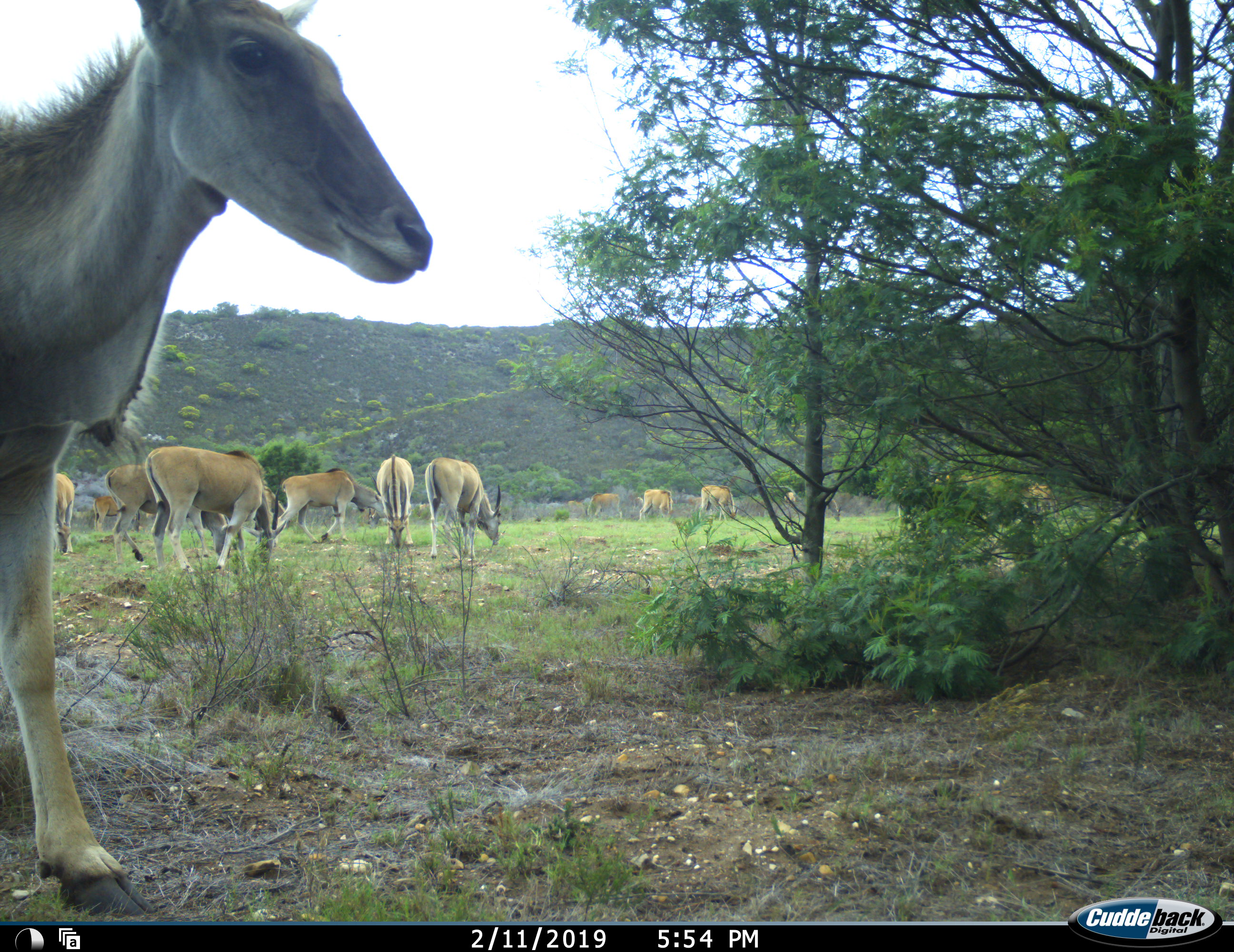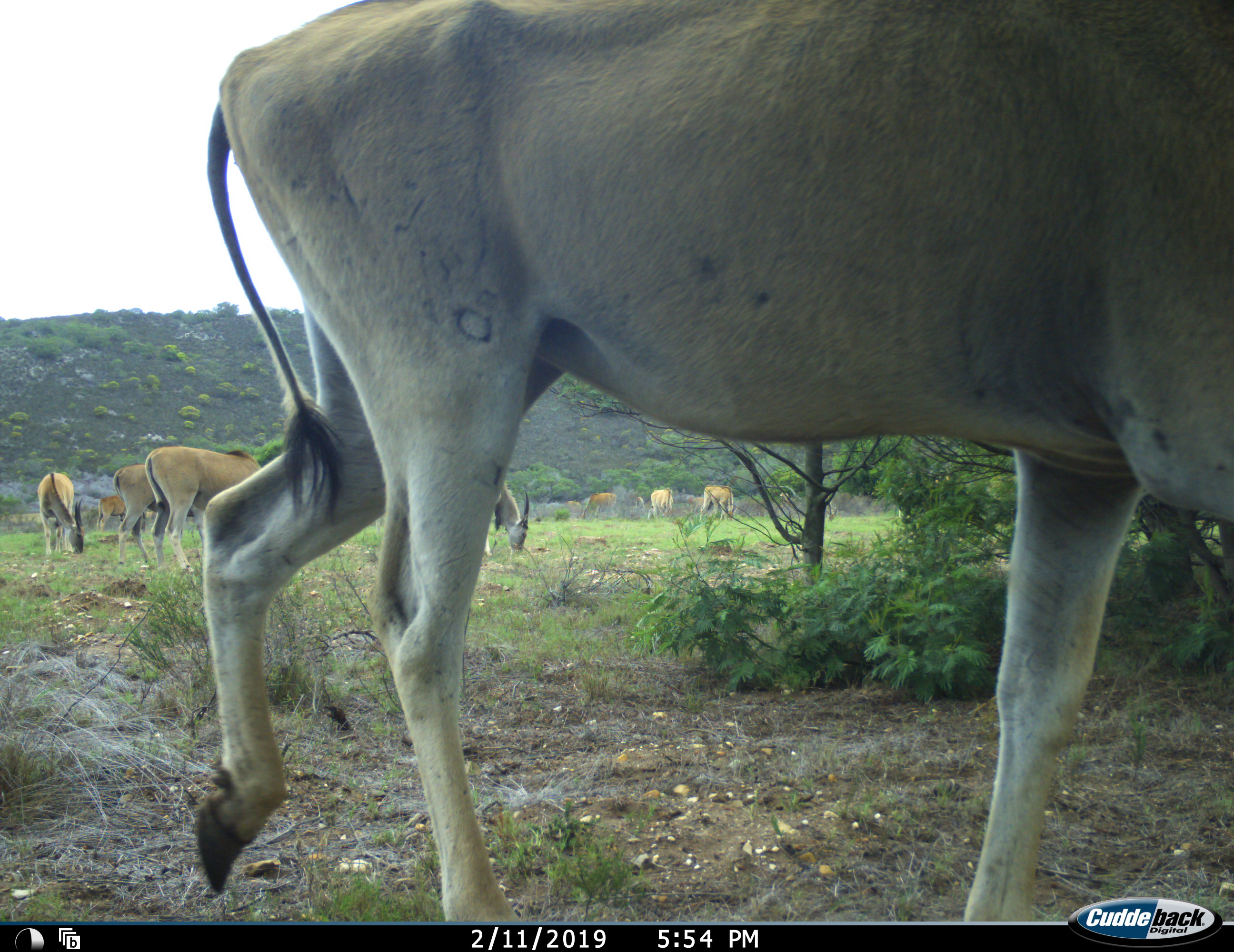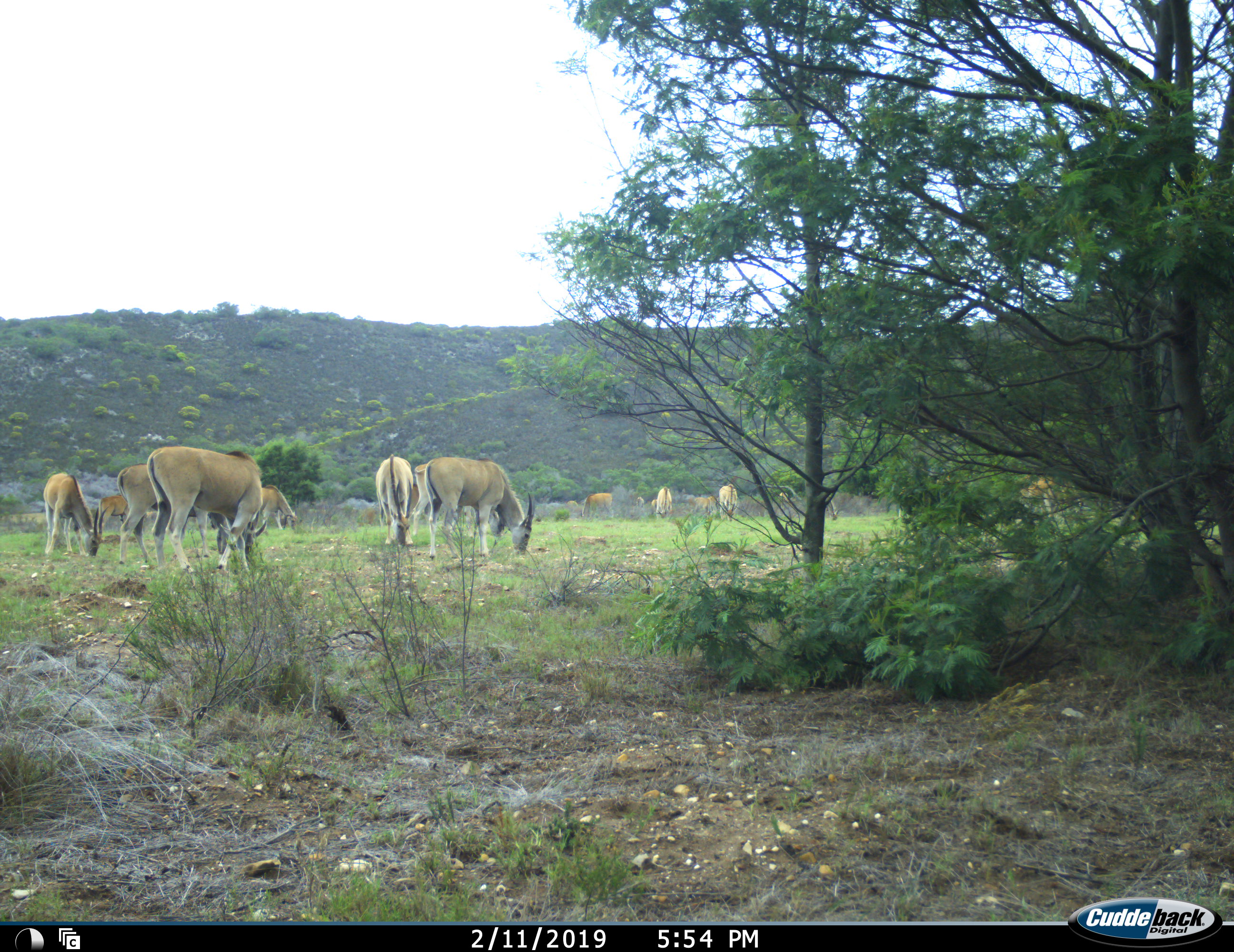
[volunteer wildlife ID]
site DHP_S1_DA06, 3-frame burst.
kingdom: Animalia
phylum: Chordata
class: Mammalia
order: Artiodactyla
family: Bovidae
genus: Tragelaphus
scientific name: Tragelaphus oryx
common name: eland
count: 11-50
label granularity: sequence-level